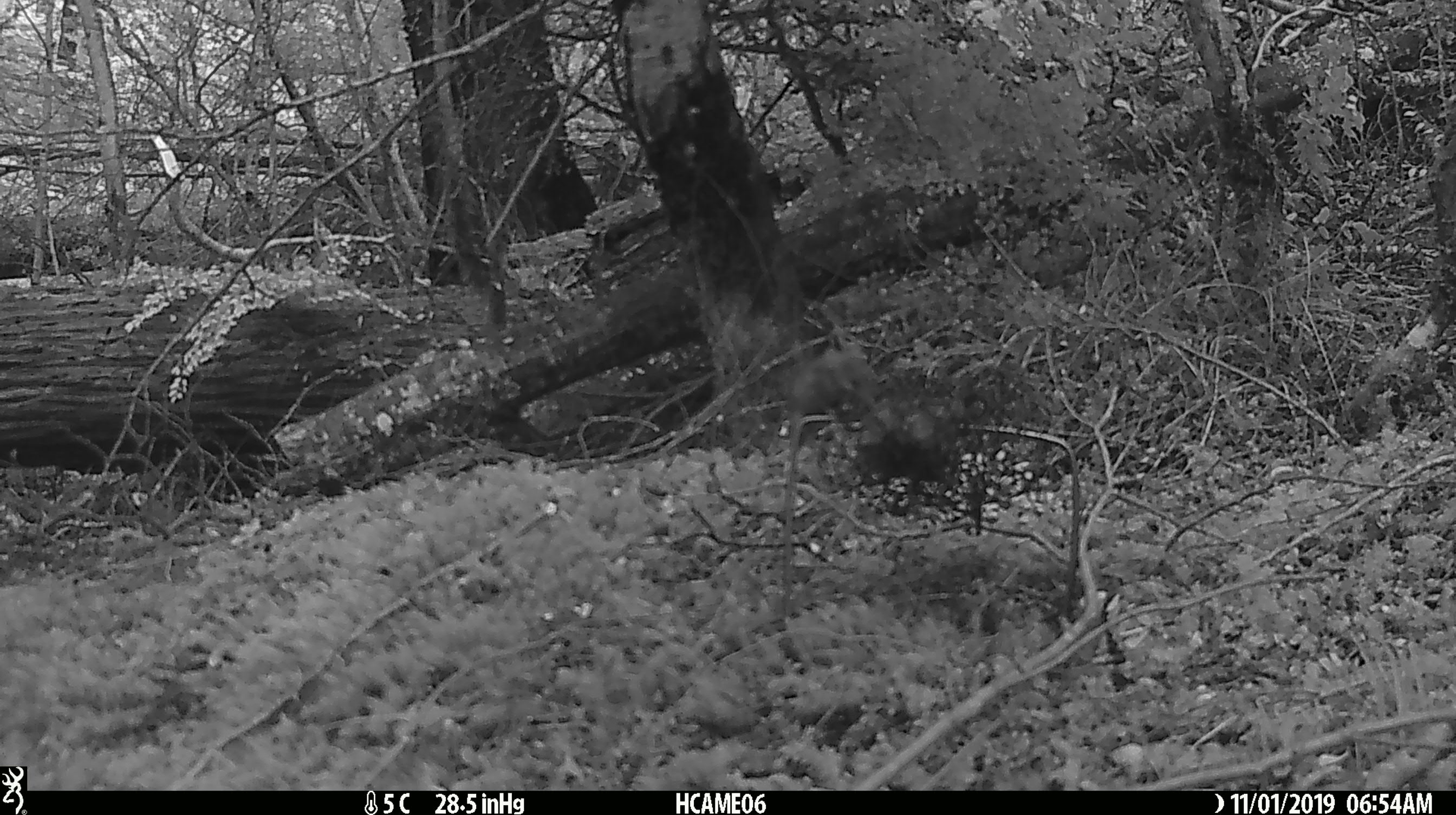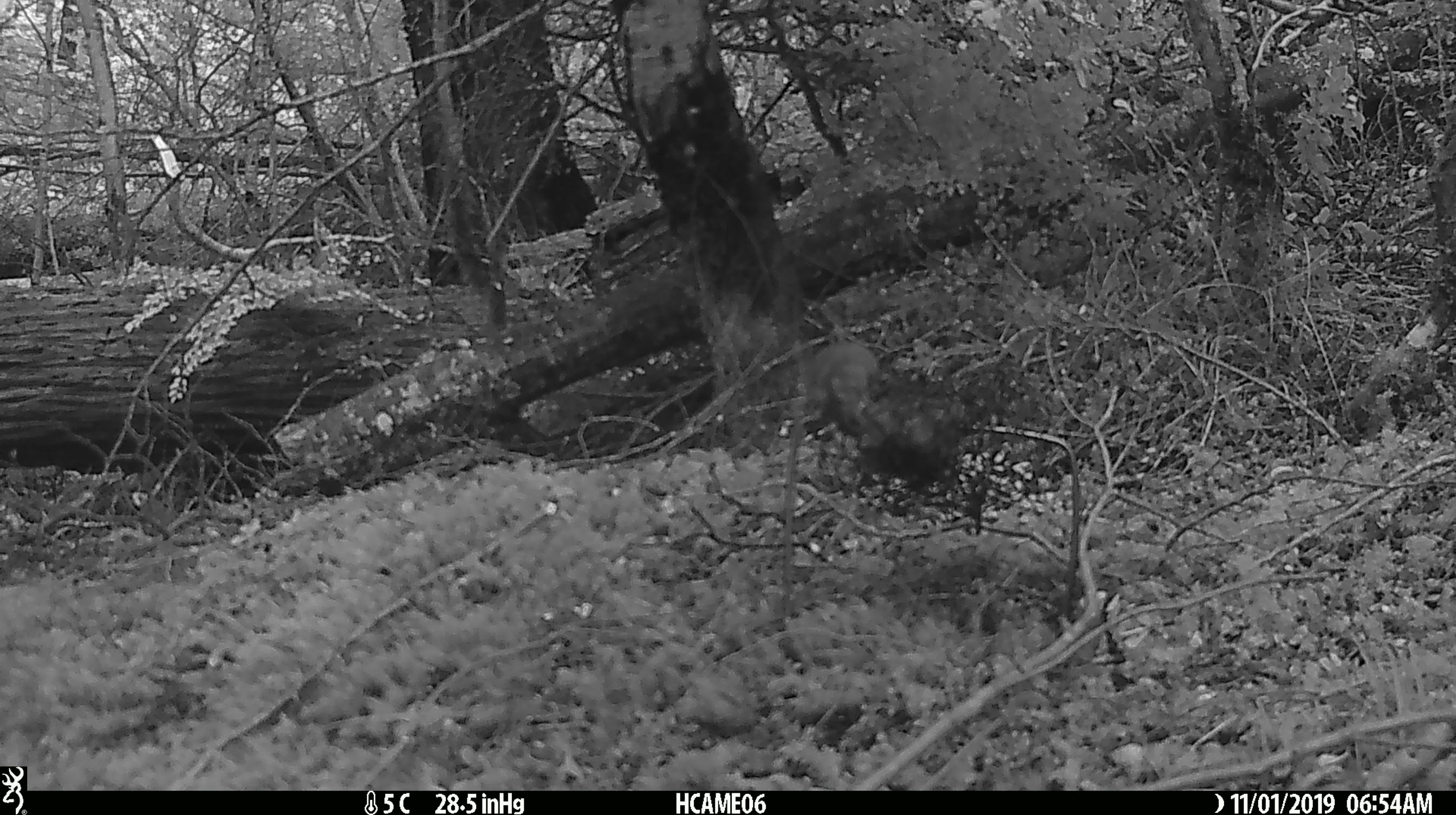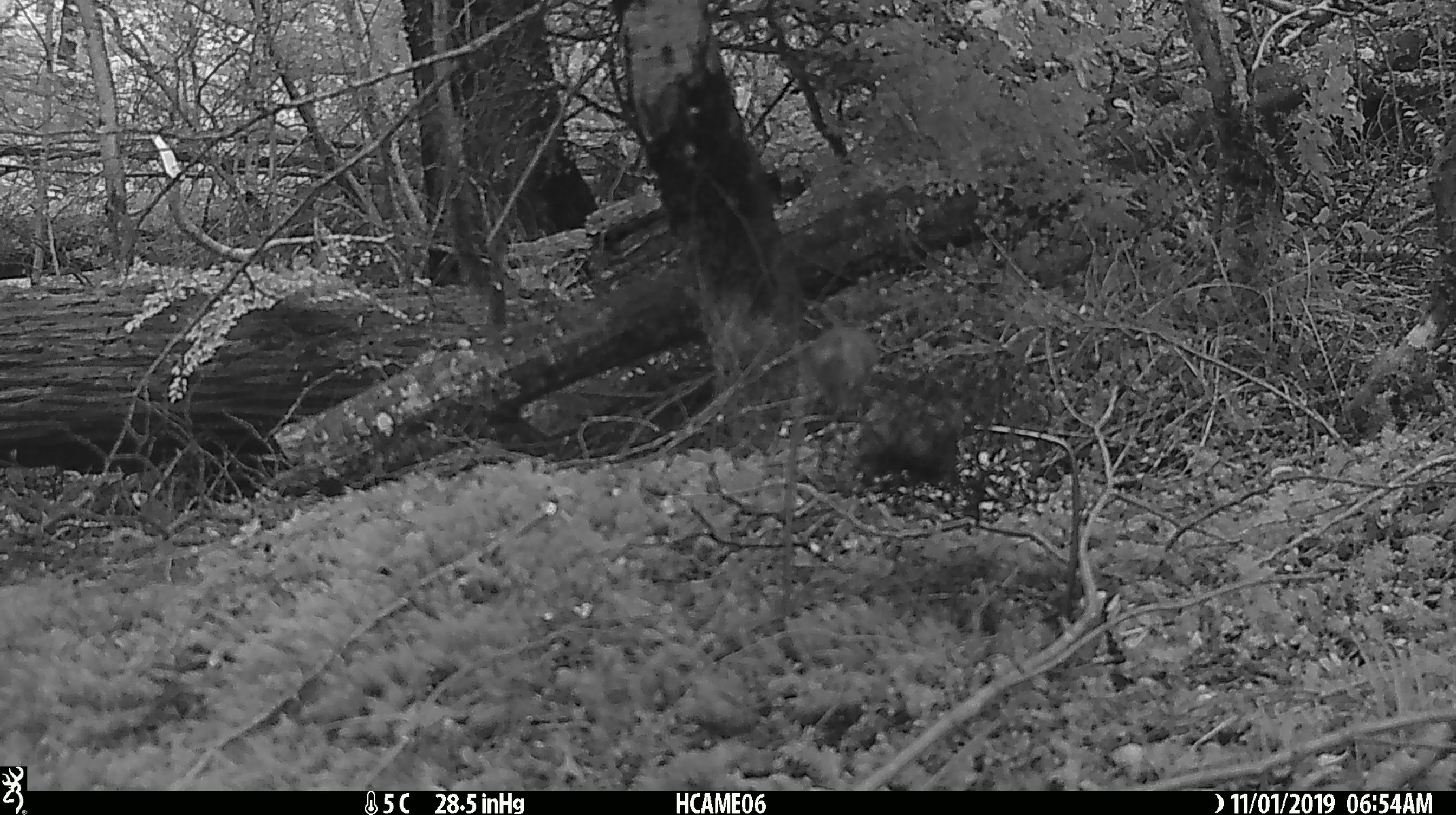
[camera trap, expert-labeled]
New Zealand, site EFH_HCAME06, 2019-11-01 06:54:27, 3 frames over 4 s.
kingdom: Animalia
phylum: Chordata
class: Mammalia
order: Rodentia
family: Muridae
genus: Mus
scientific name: Mus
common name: mouse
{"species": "mouse (Mus)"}